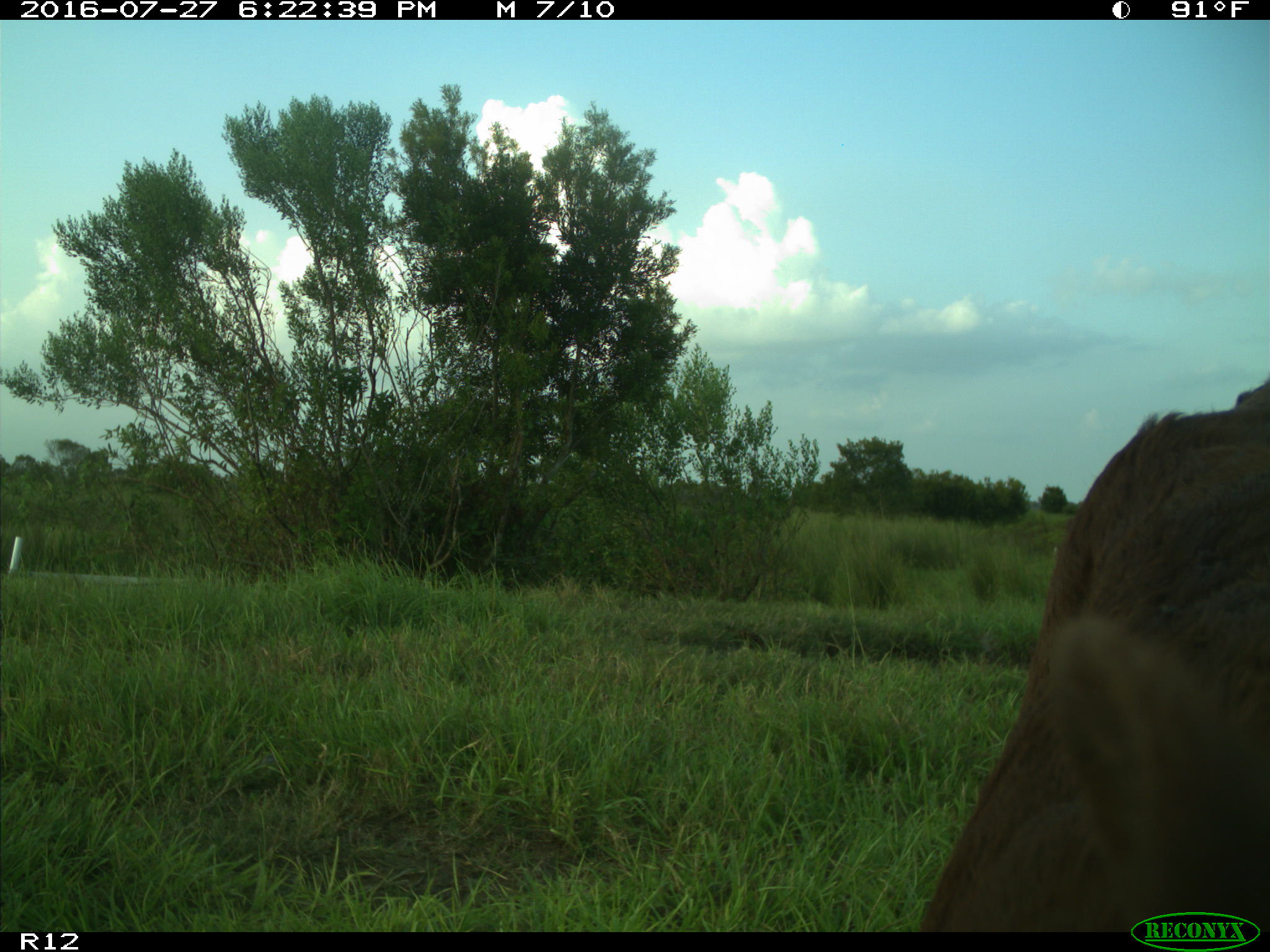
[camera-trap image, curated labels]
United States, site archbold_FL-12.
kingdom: Animalia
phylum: Chordata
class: Mammalia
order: Artiodactyla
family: Bovidae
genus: Bos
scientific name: Bos taurus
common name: domestic cow